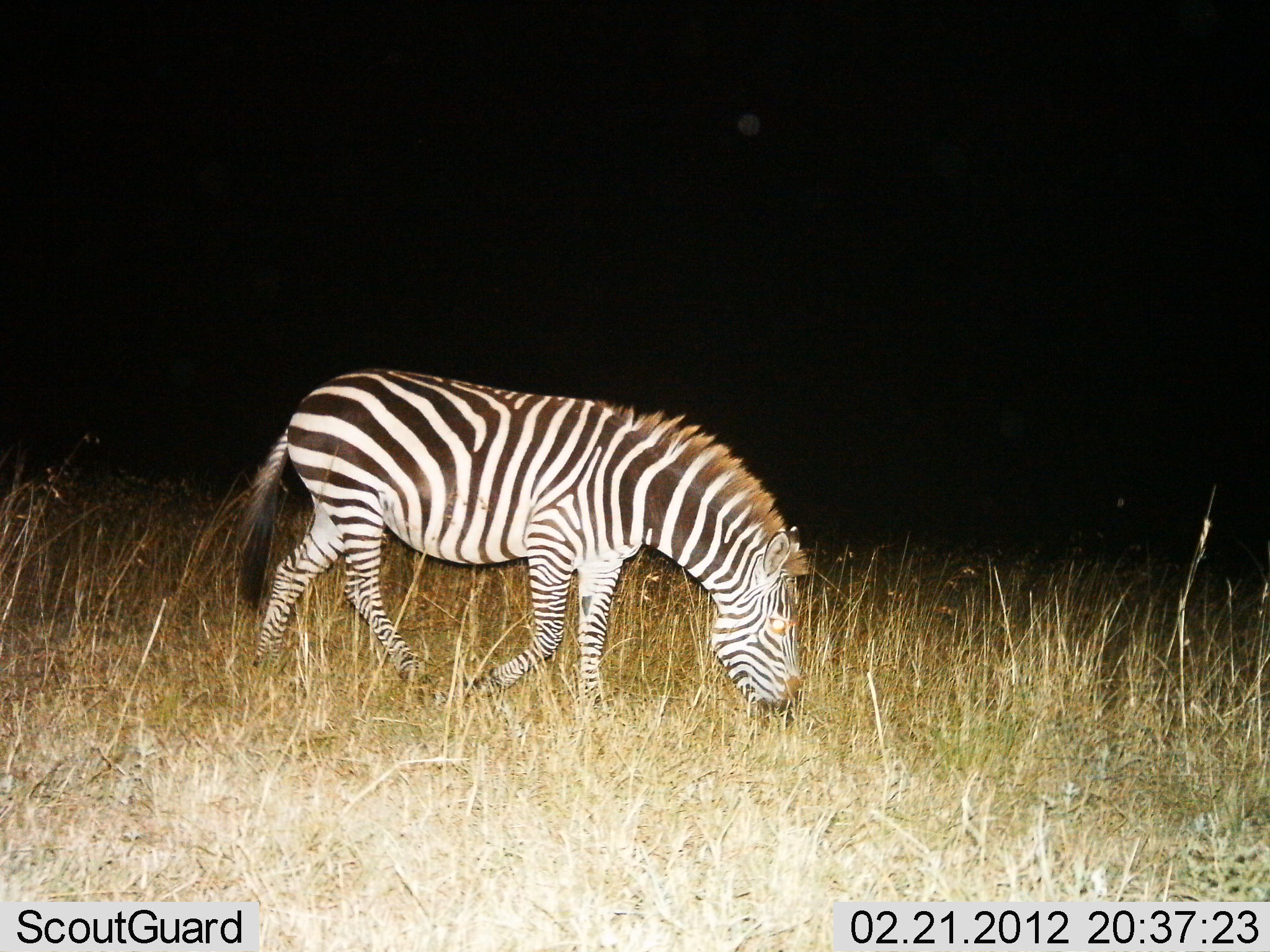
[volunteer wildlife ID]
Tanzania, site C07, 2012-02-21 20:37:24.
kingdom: Animalia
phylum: Chordata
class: Mammalia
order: Perissodactyla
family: Equidae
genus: Equus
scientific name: Equus quagga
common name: plains zebra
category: zebra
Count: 1.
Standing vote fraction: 17%.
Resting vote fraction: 0%.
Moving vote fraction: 22%.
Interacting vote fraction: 0%.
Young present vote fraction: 0%.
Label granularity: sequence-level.